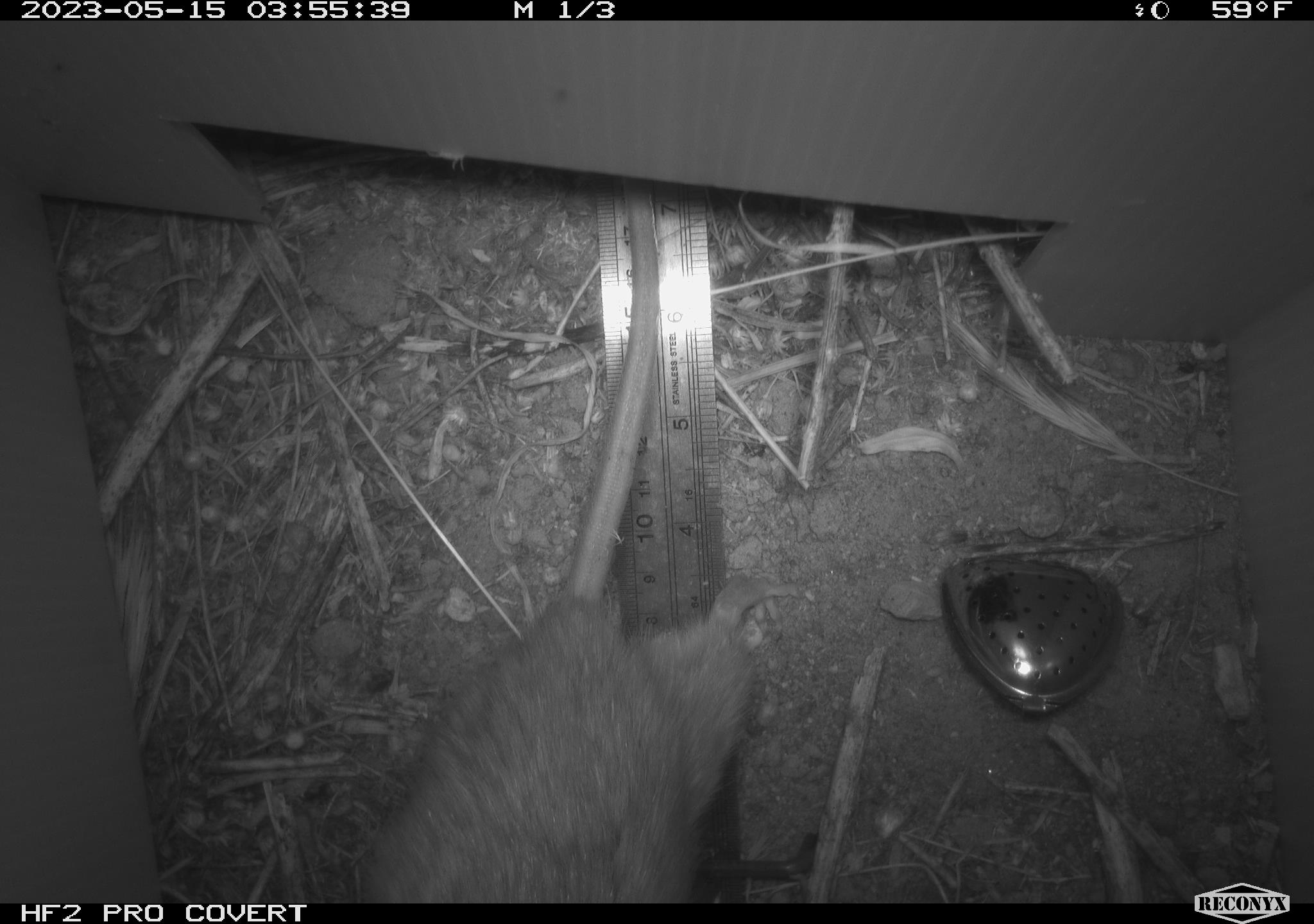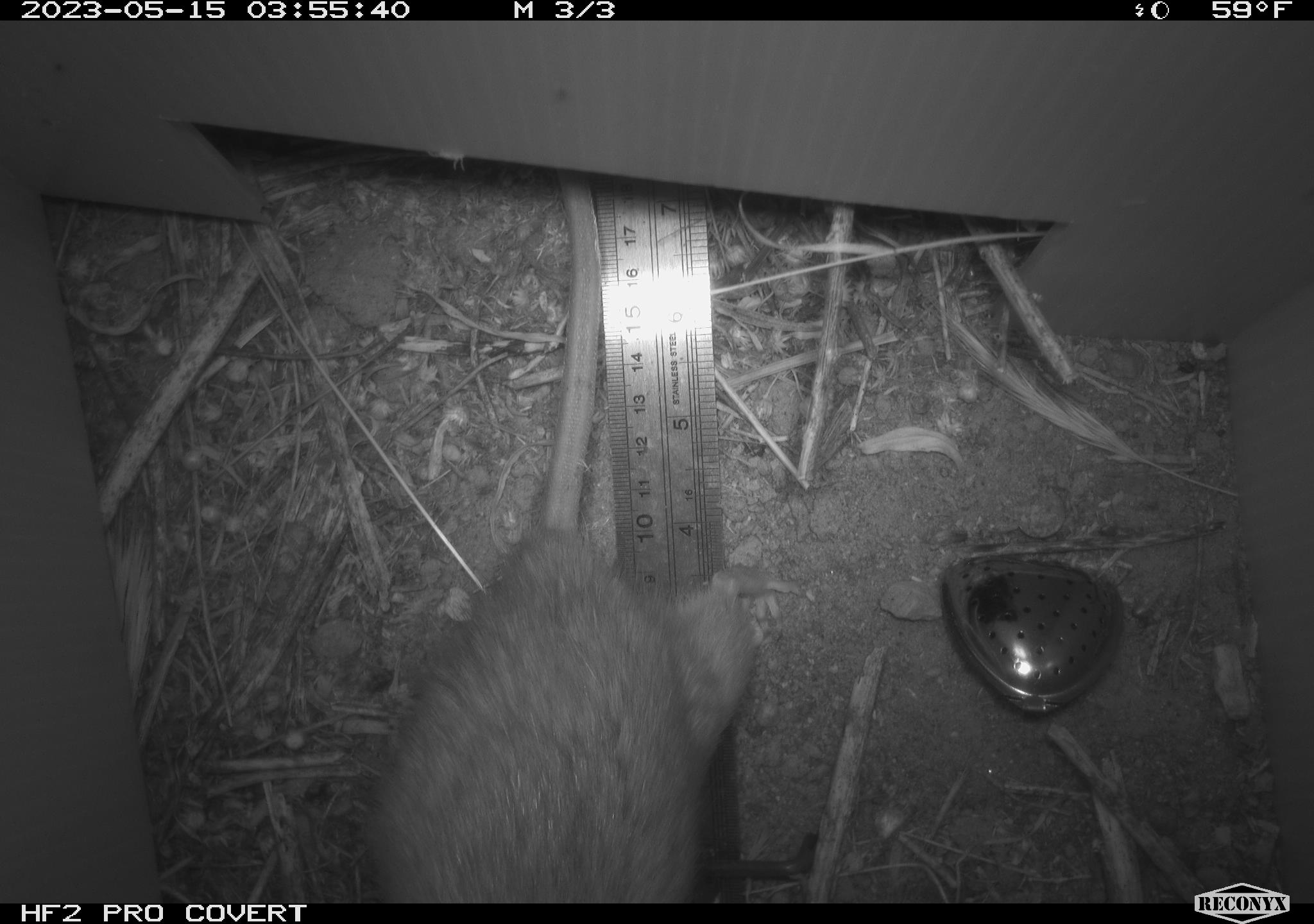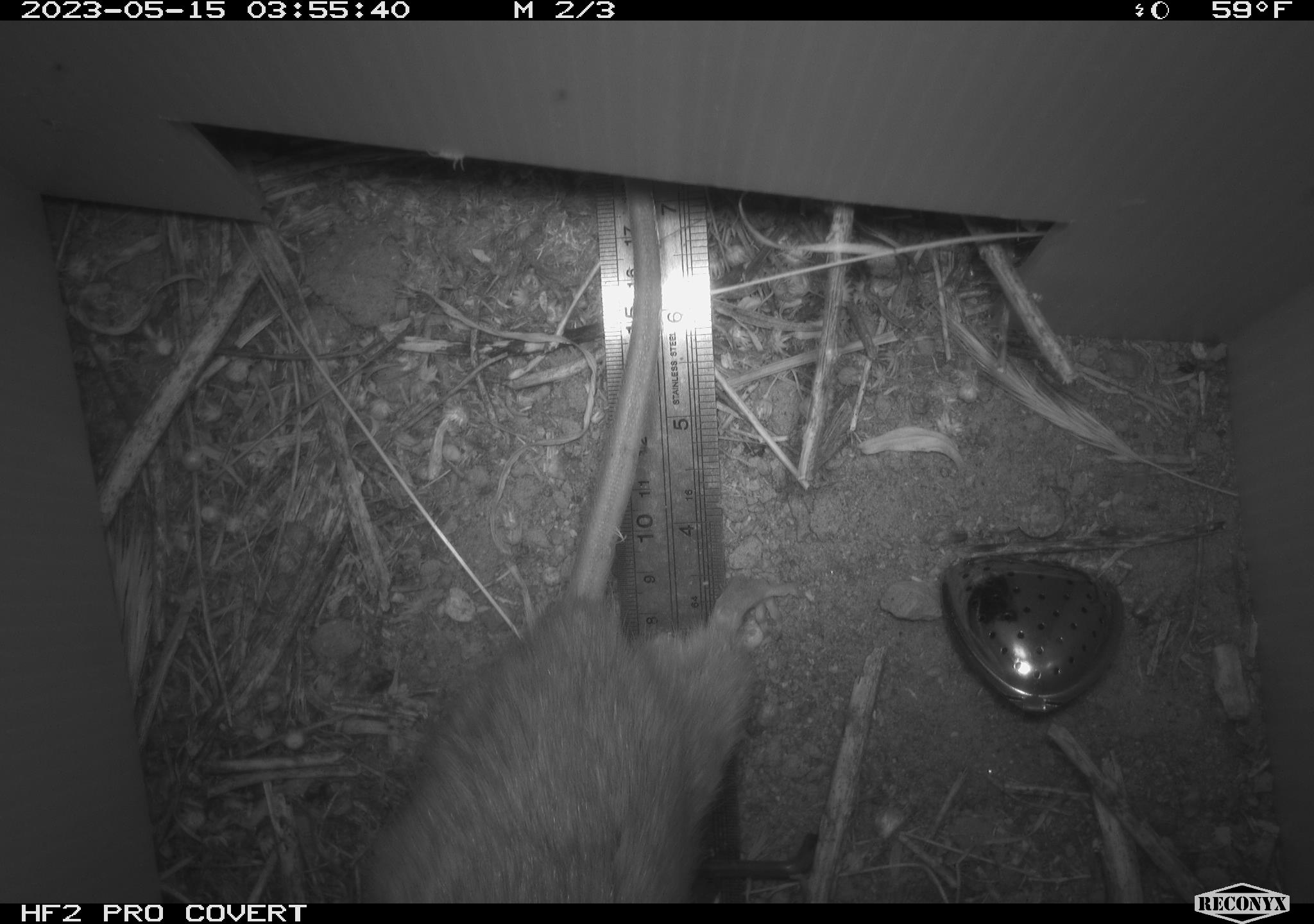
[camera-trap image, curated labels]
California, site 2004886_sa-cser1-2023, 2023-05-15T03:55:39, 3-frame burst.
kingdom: Animalia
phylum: Chordata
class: Mammalia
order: Rodentia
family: Muridae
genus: Rattus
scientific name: Rattus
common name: rat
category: rattus species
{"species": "rattus species (rat) (Rattus)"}